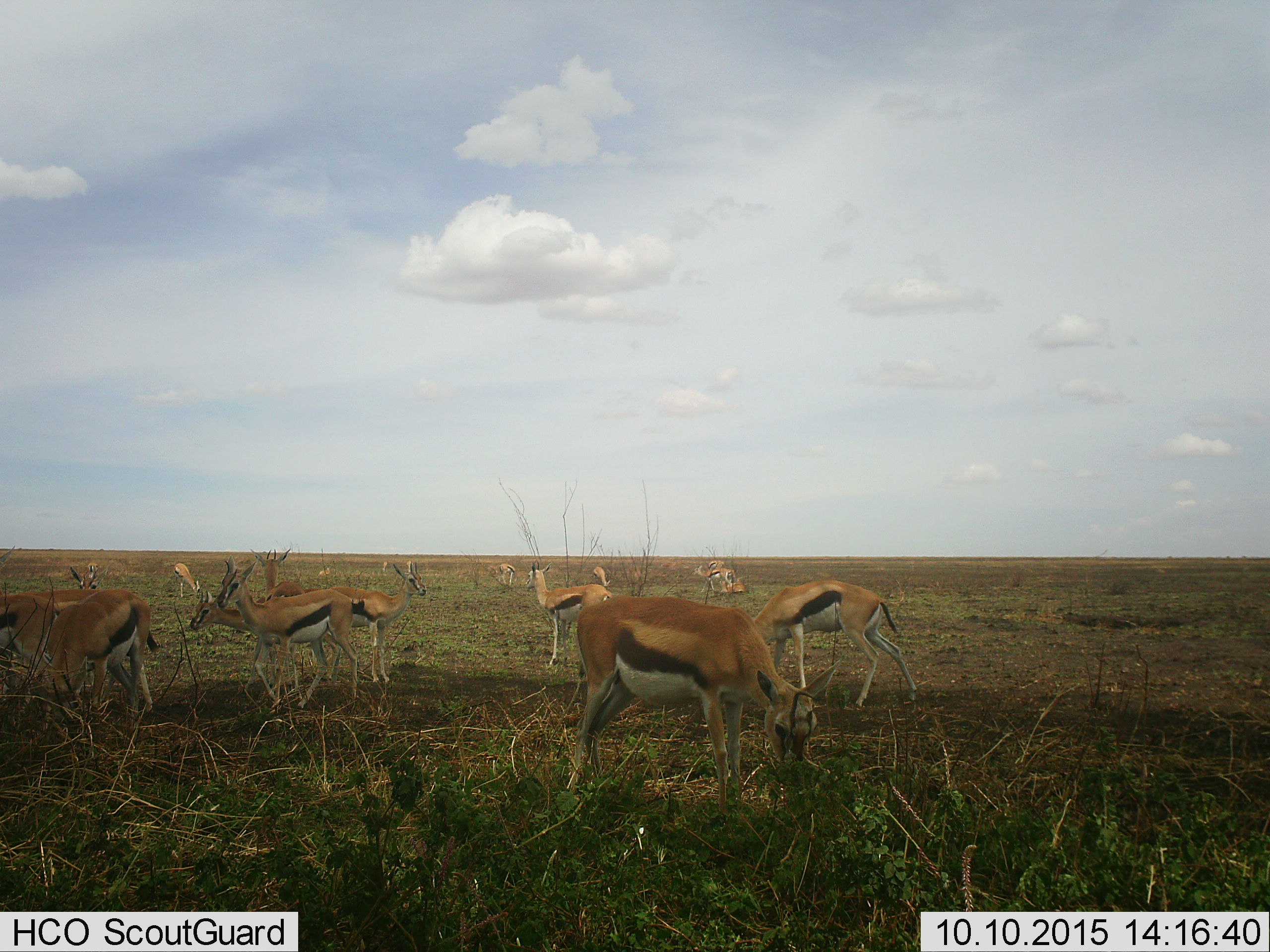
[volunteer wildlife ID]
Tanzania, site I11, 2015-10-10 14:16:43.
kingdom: Animalia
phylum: Chordata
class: Mammalia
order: Artiodactyla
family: Bovidae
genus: Eudorcas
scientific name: Eudorcas thomsonii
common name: thomson's gazelle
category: gazellethomsons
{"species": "gazellethomsons (thomson's gazelle) (Eudorcas thomsonii)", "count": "11-50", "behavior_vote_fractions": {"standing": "100%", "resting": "40%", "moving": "40%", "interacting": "0%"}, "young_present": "10%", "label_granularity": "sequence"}